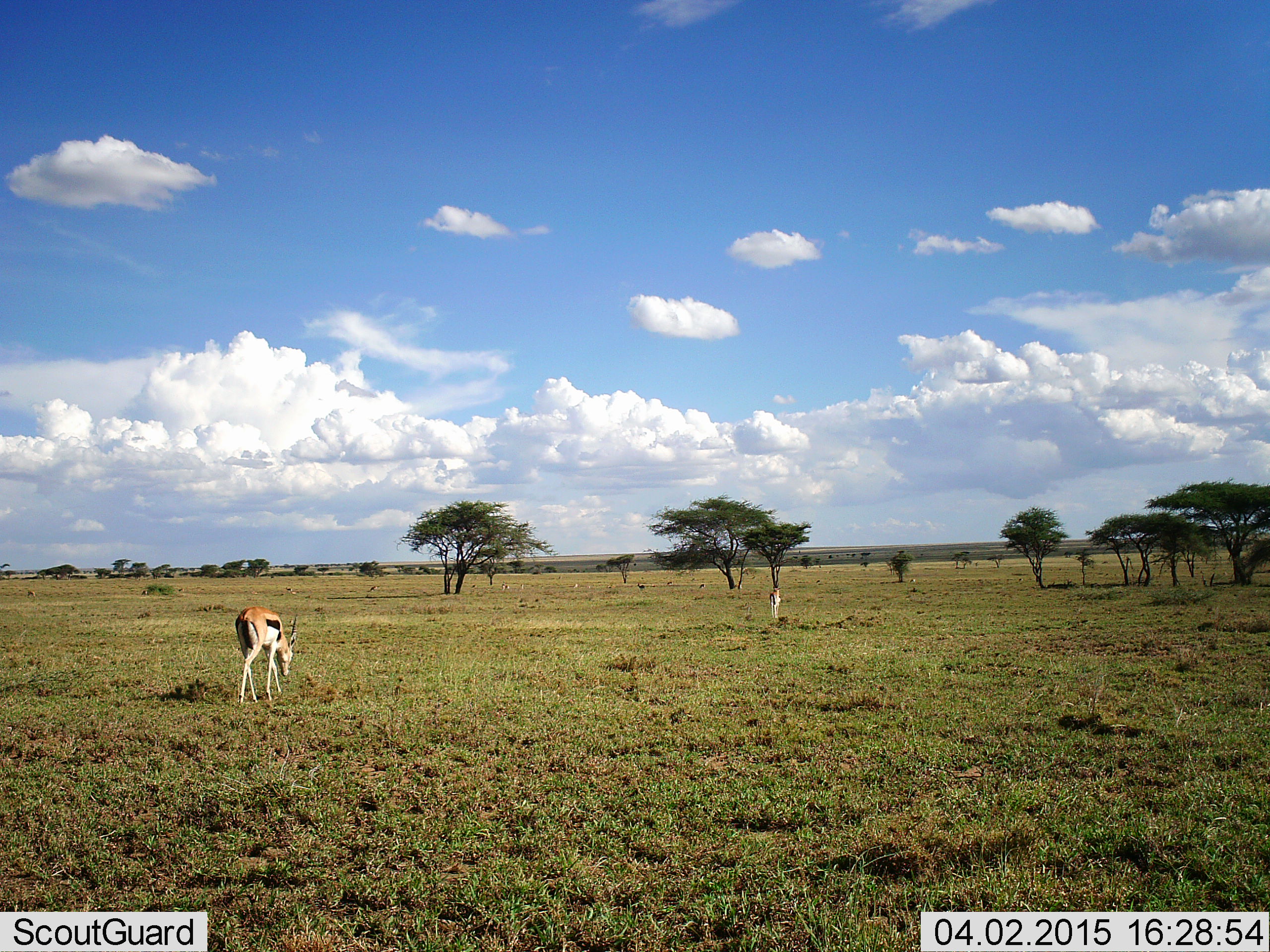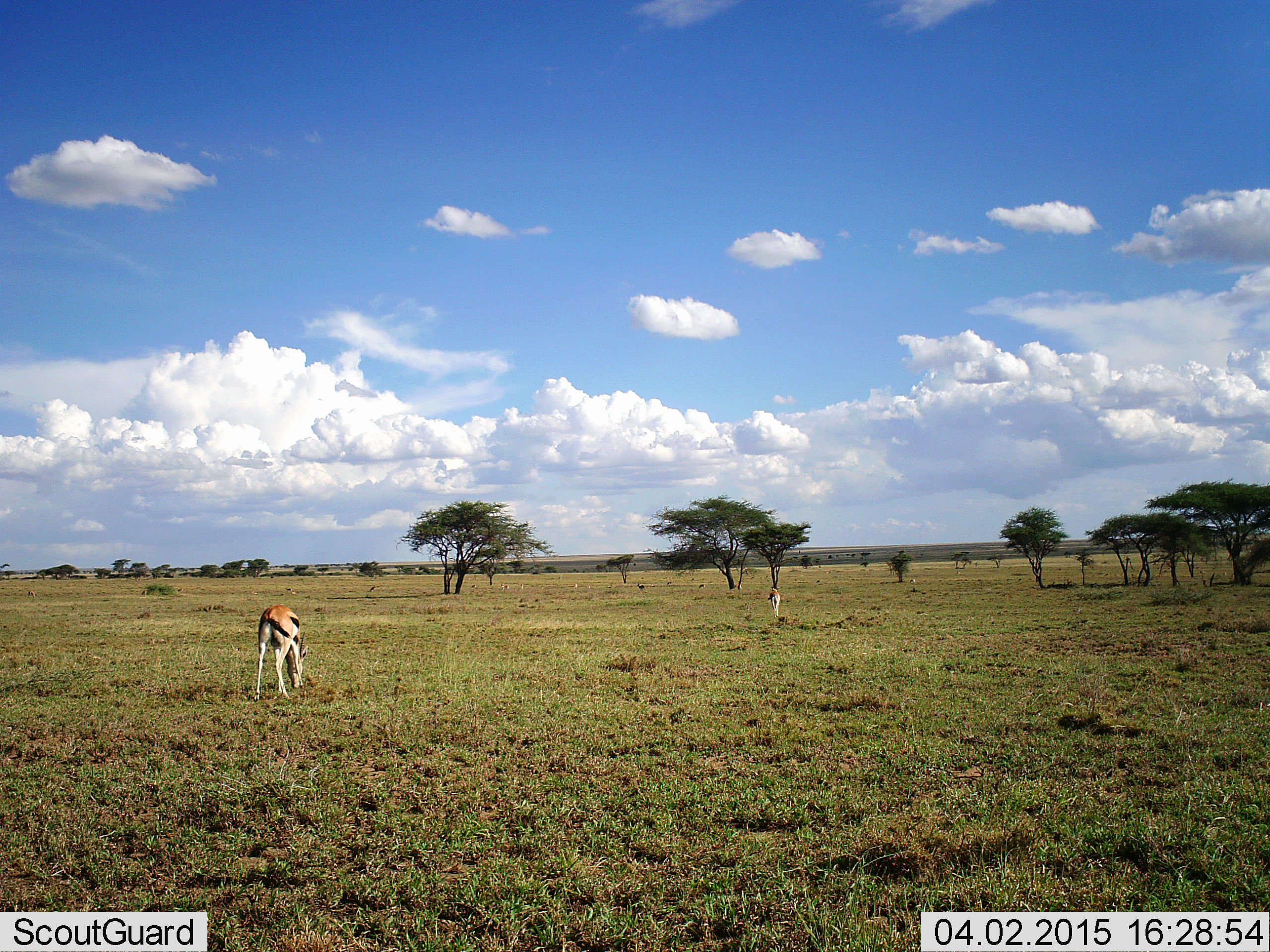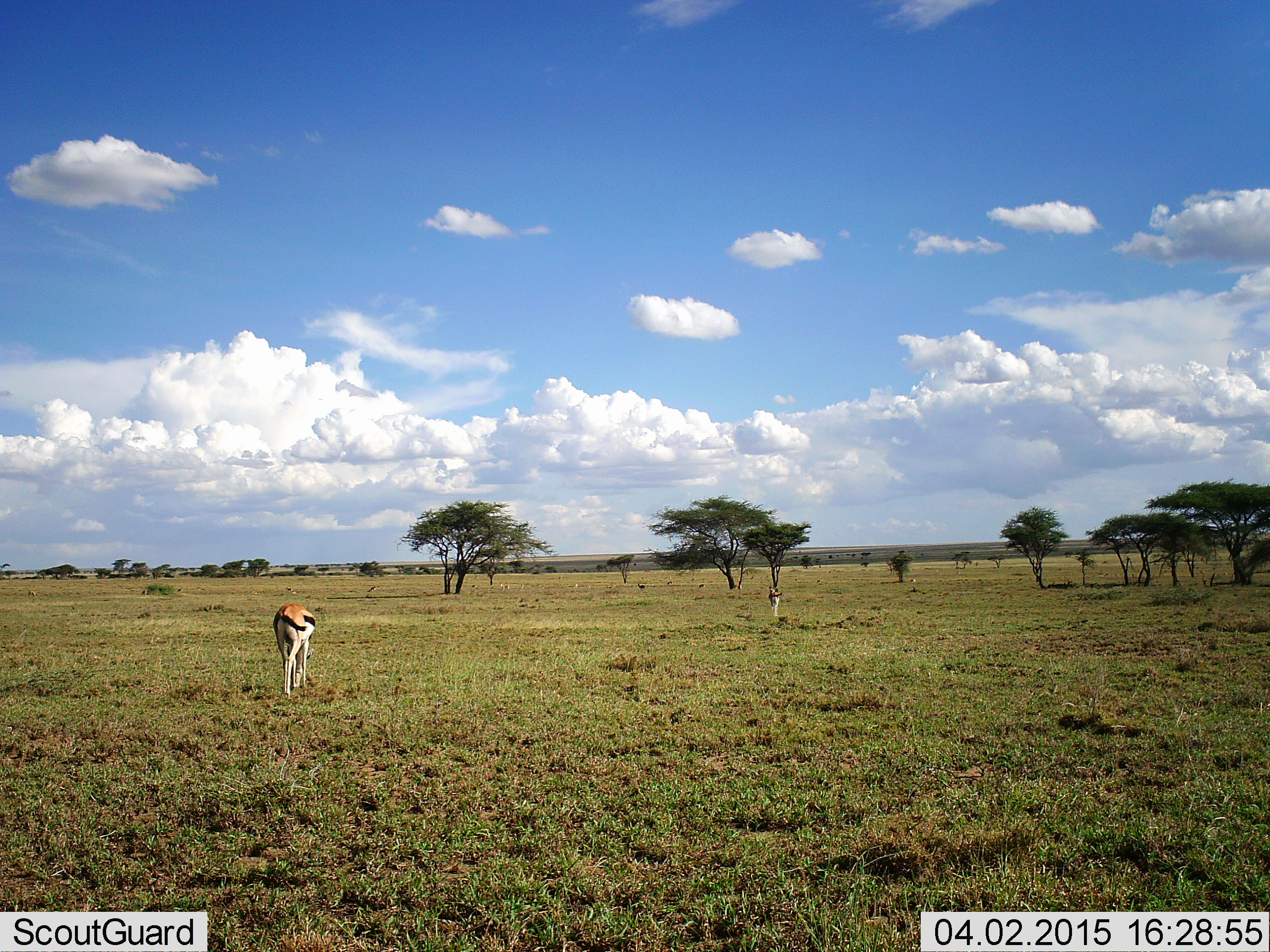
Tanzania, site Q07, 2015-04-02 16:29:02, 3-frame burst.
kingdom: Animalia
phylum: Chordata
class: Mammalia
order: Artiodactyla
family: Bovidae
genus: Eudorcas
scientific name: Eudorcas thomsonii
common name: thomson's gazelle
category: gazellethomsons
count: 2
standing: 10%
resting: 0%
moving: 0%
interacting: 0%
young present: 0%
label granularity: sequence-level